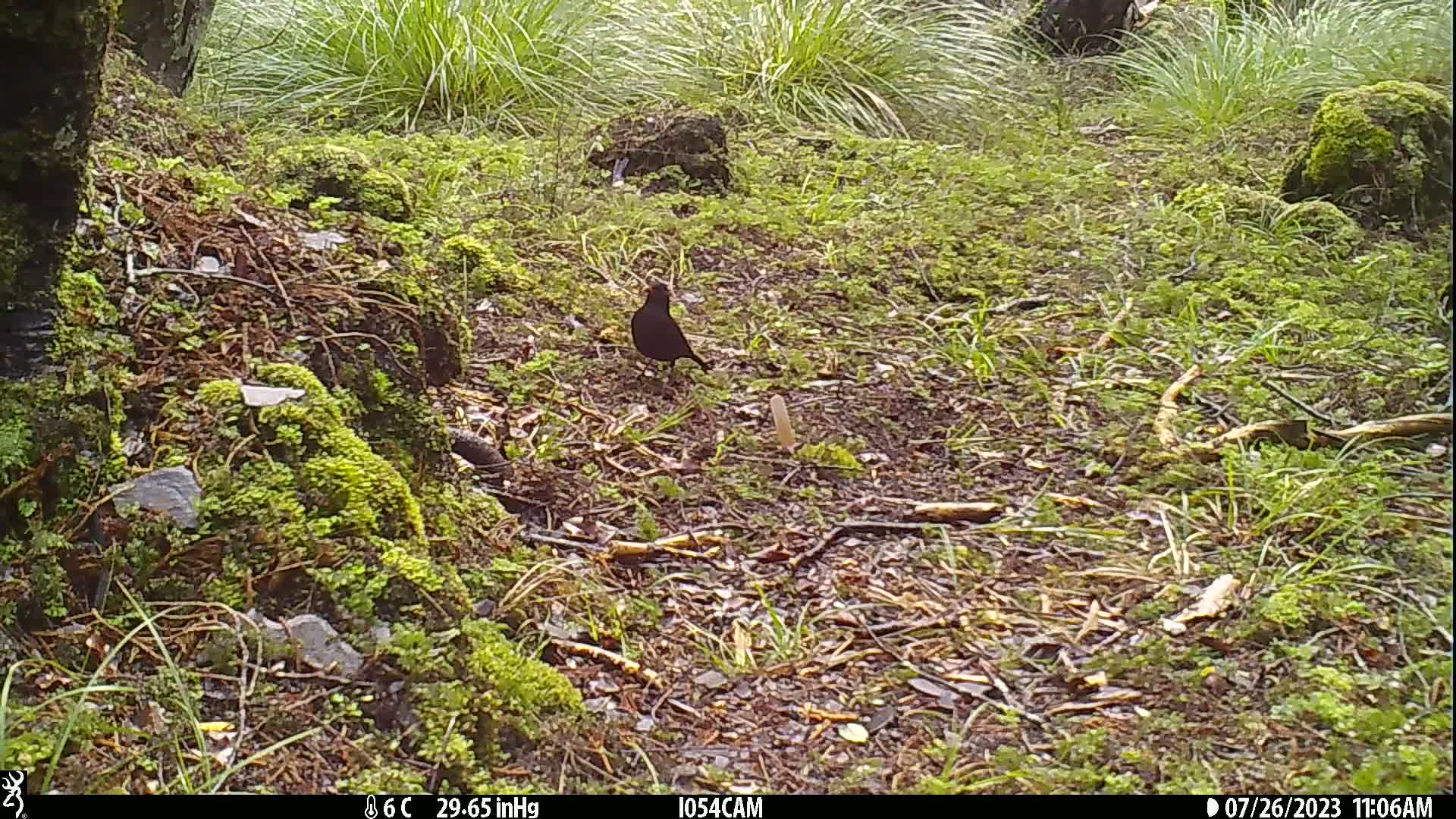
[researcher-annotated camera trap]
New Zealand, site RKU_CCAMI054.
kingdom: Animalia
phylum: Chordata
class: Aves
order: Passeriformes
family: Turdidae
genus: Turdus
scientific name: Turdus merula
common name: eurasian blackbird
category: blackbird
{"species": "blackbird (eurasian blackbird) (Turdus merula)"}